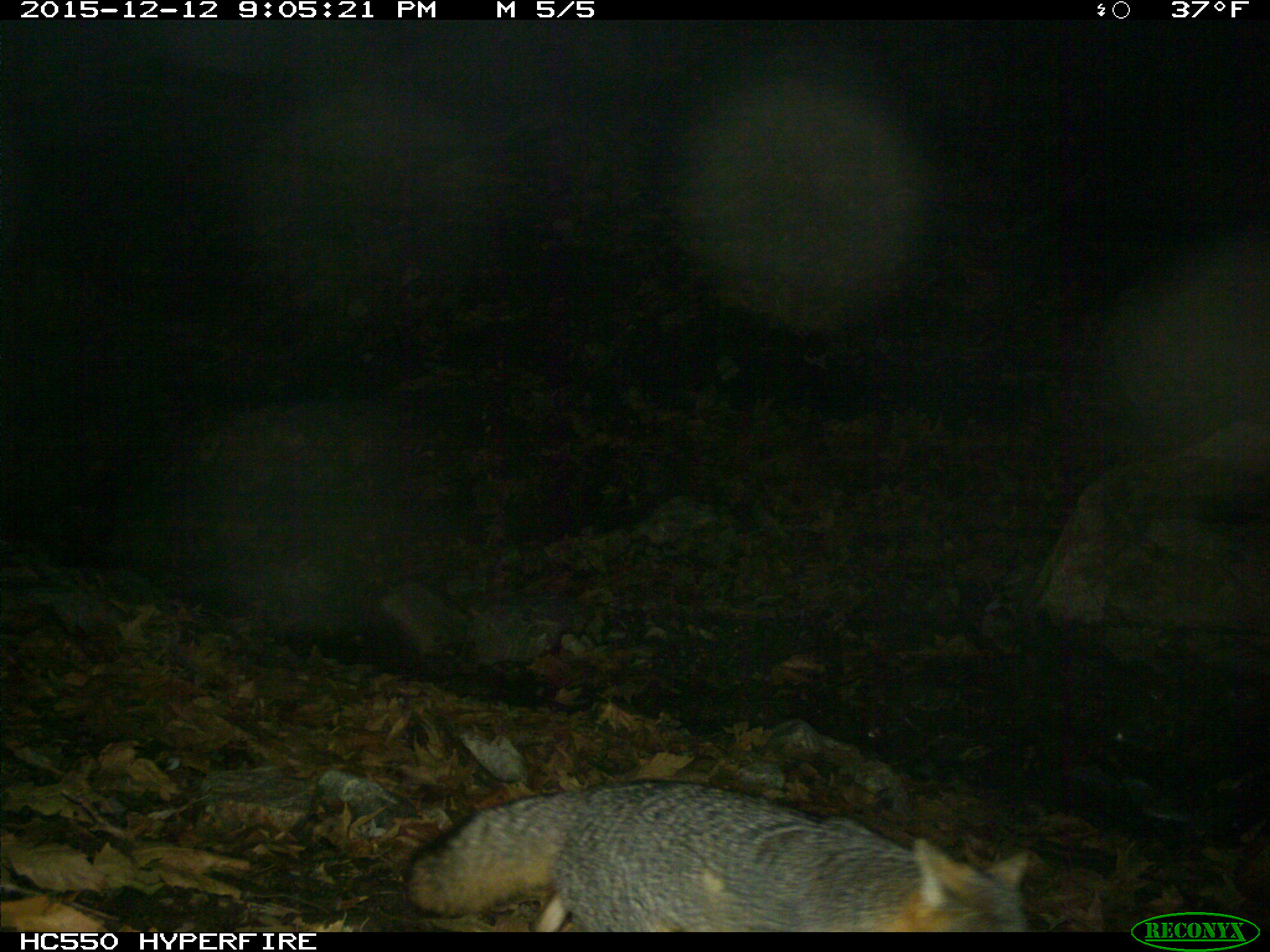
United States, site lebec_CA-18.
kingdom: Animalia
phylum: Chordata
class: Mammalia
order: Carnivora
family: Canidae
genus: Urocyon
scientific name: Urocyon cinereoargenteus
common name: gray fox